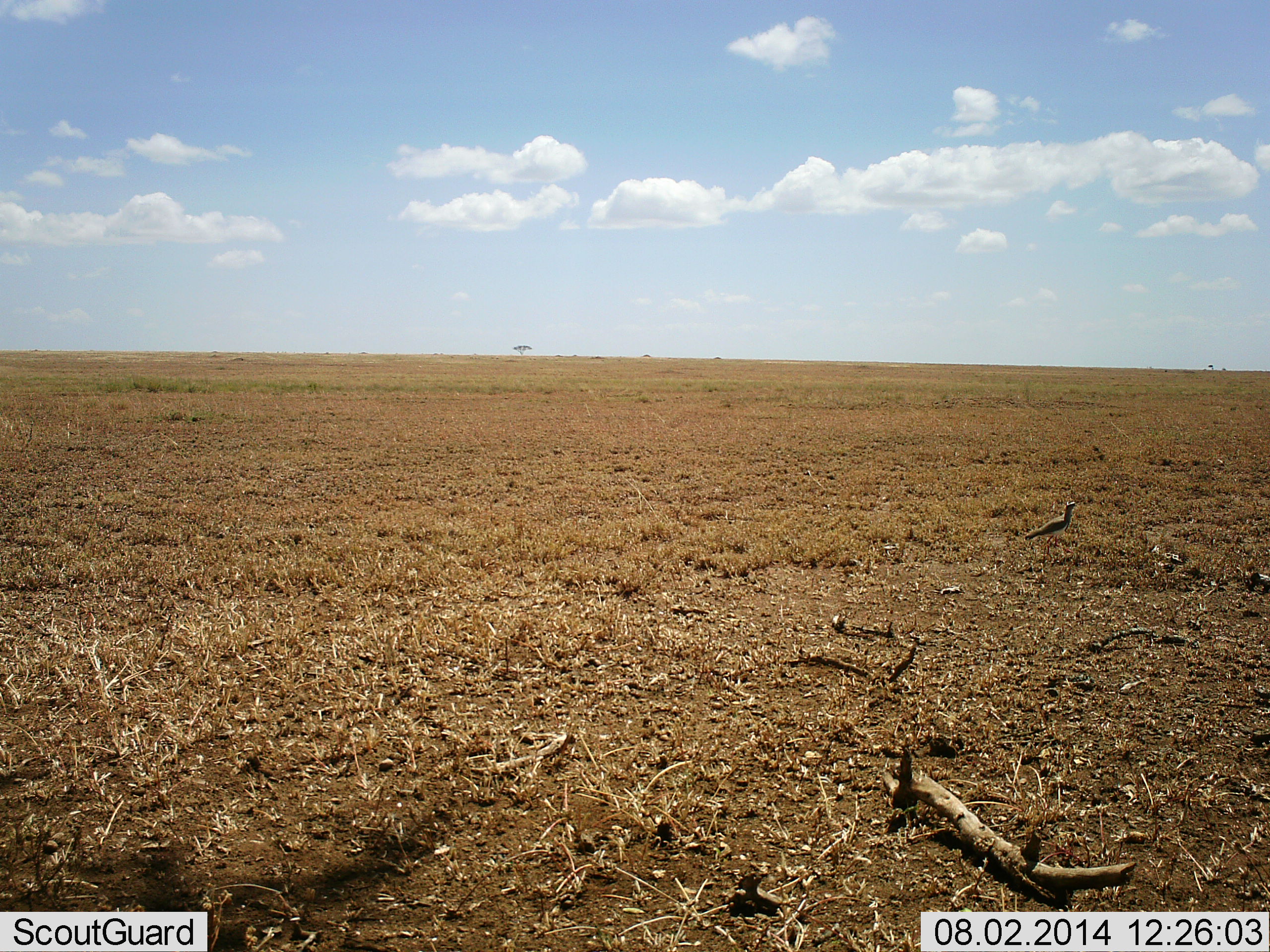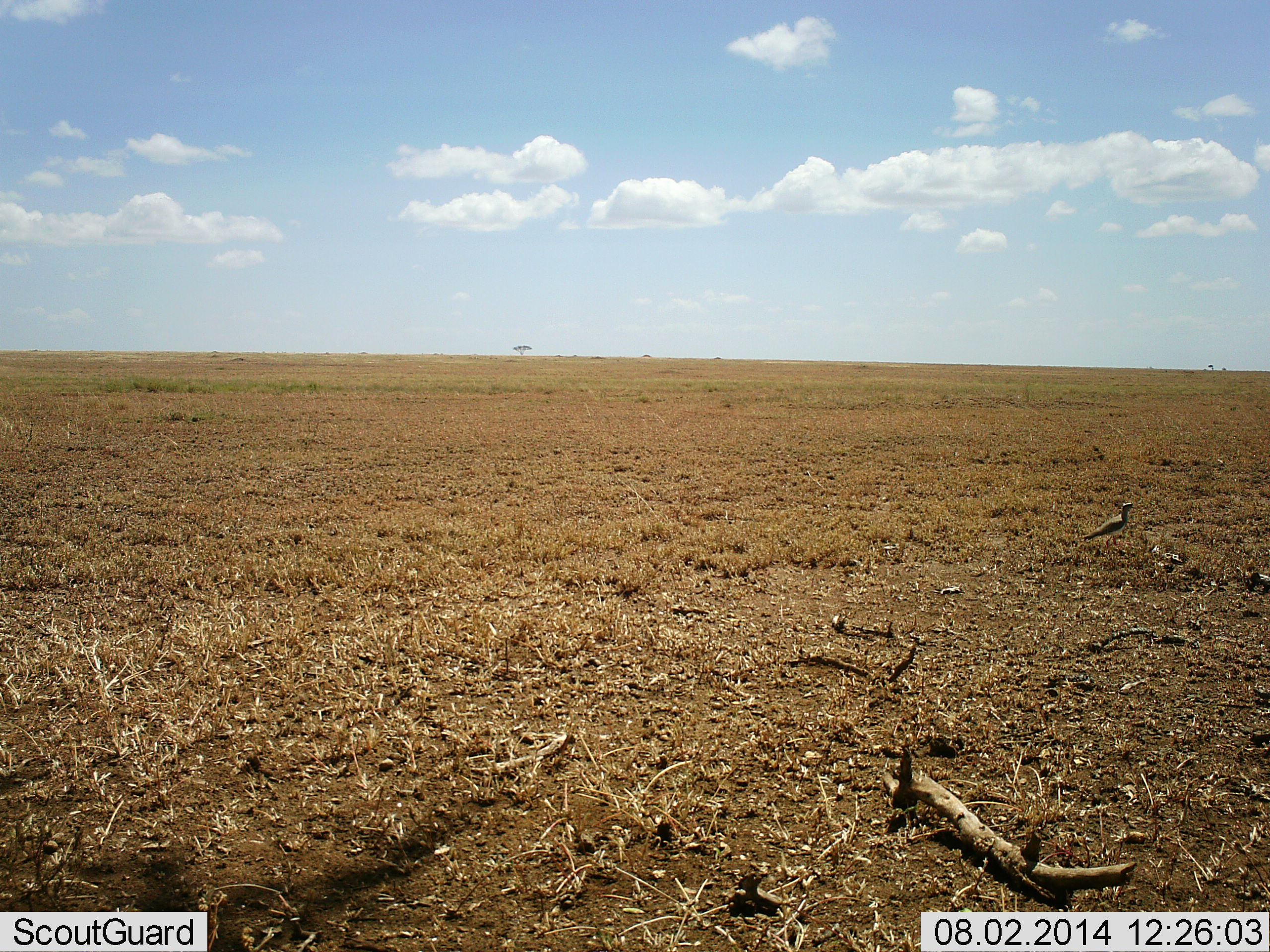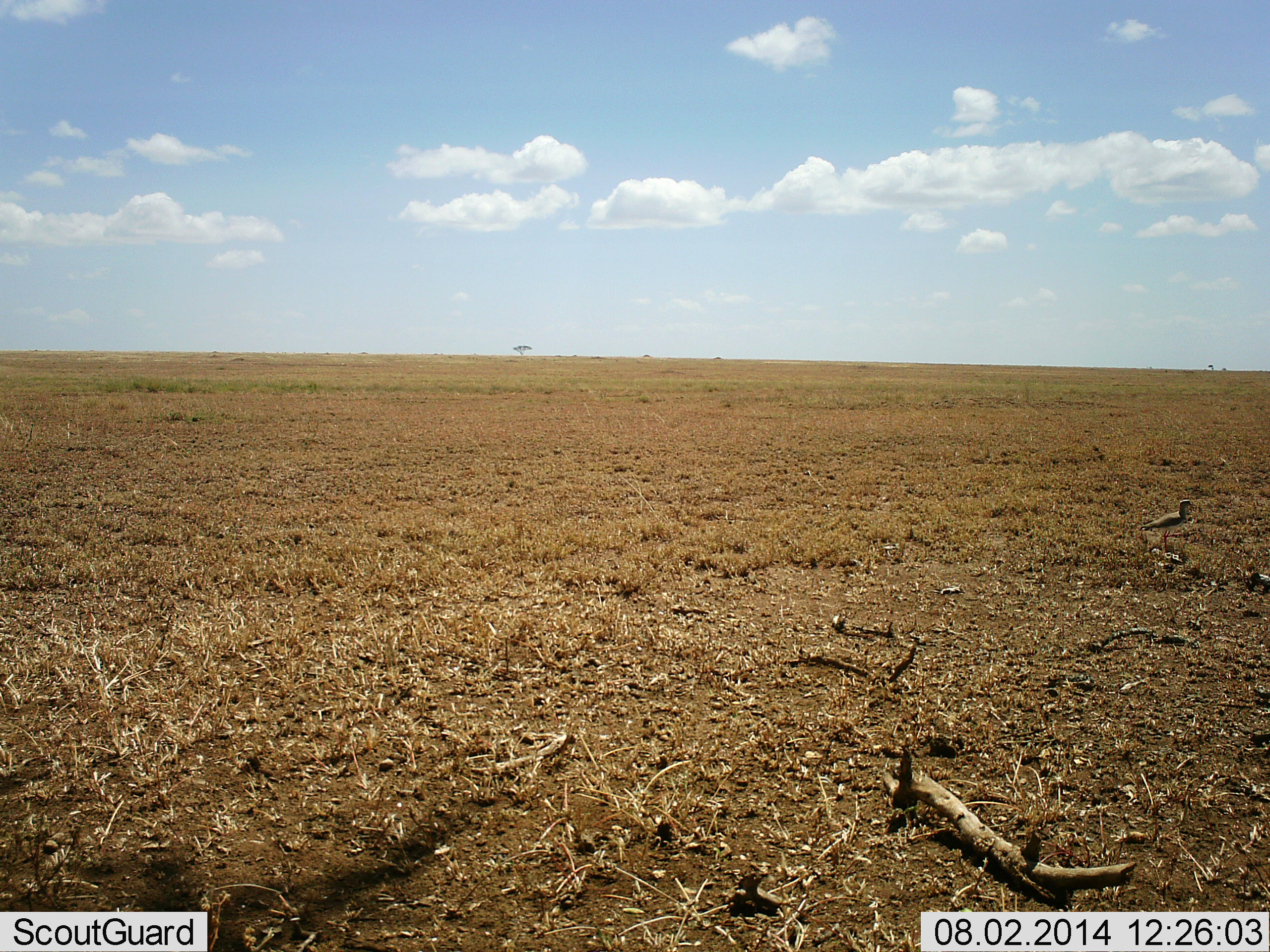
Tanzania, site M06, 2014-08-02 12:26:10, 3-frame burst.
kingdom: Animalia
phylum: Chordata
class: Aves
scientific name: Aves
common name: bird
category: otherbird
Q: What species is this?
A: Otherbird (bird) (Aves).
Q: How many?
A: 1.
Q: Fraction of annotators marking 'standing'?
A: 10%.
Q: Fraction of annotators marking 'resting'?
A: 0%.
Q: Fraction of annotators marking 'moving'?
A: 100%.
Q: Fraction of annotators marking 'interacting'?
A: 0%.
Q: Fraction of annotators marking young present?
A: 0%.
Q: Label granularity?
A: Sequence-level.